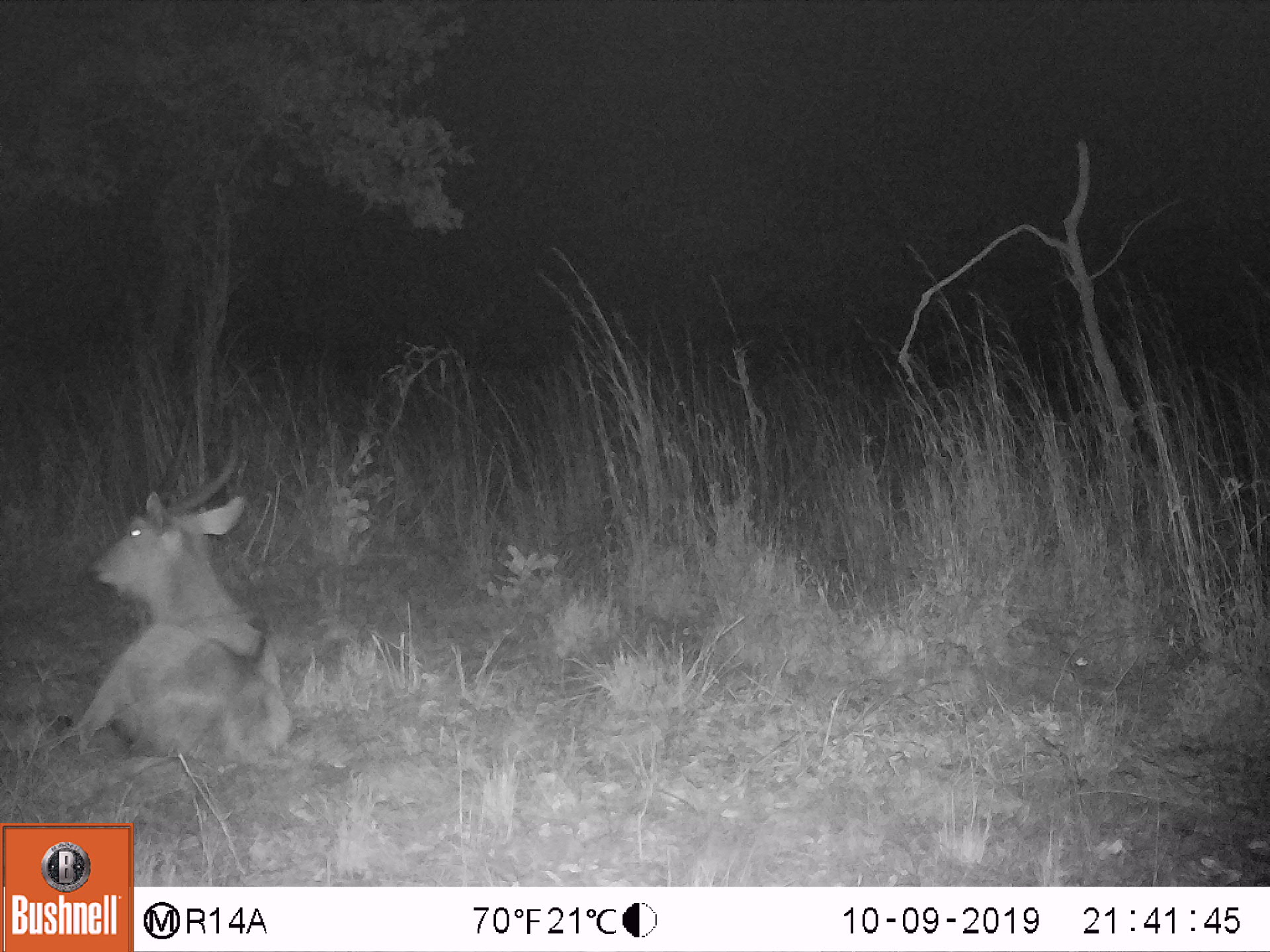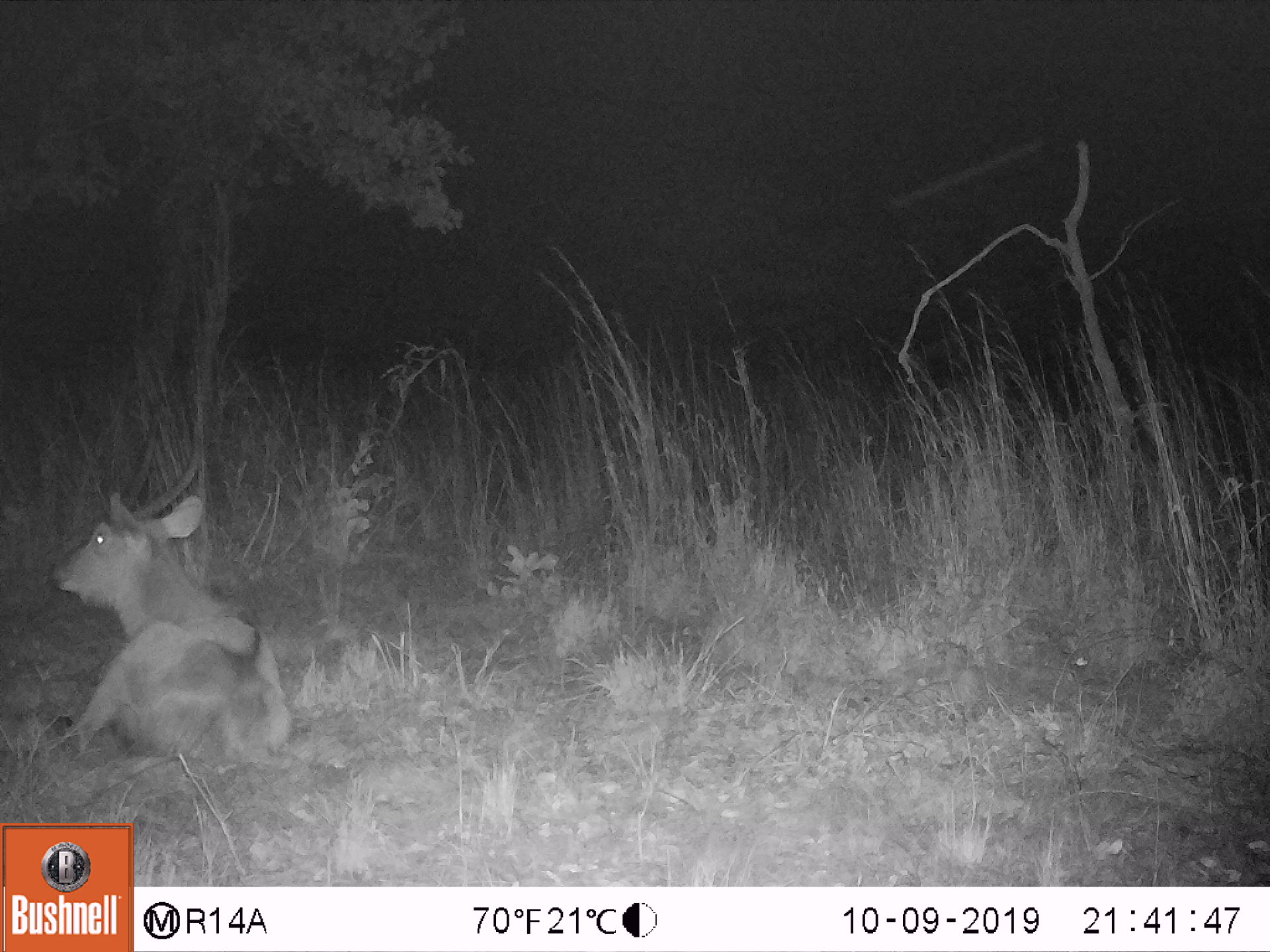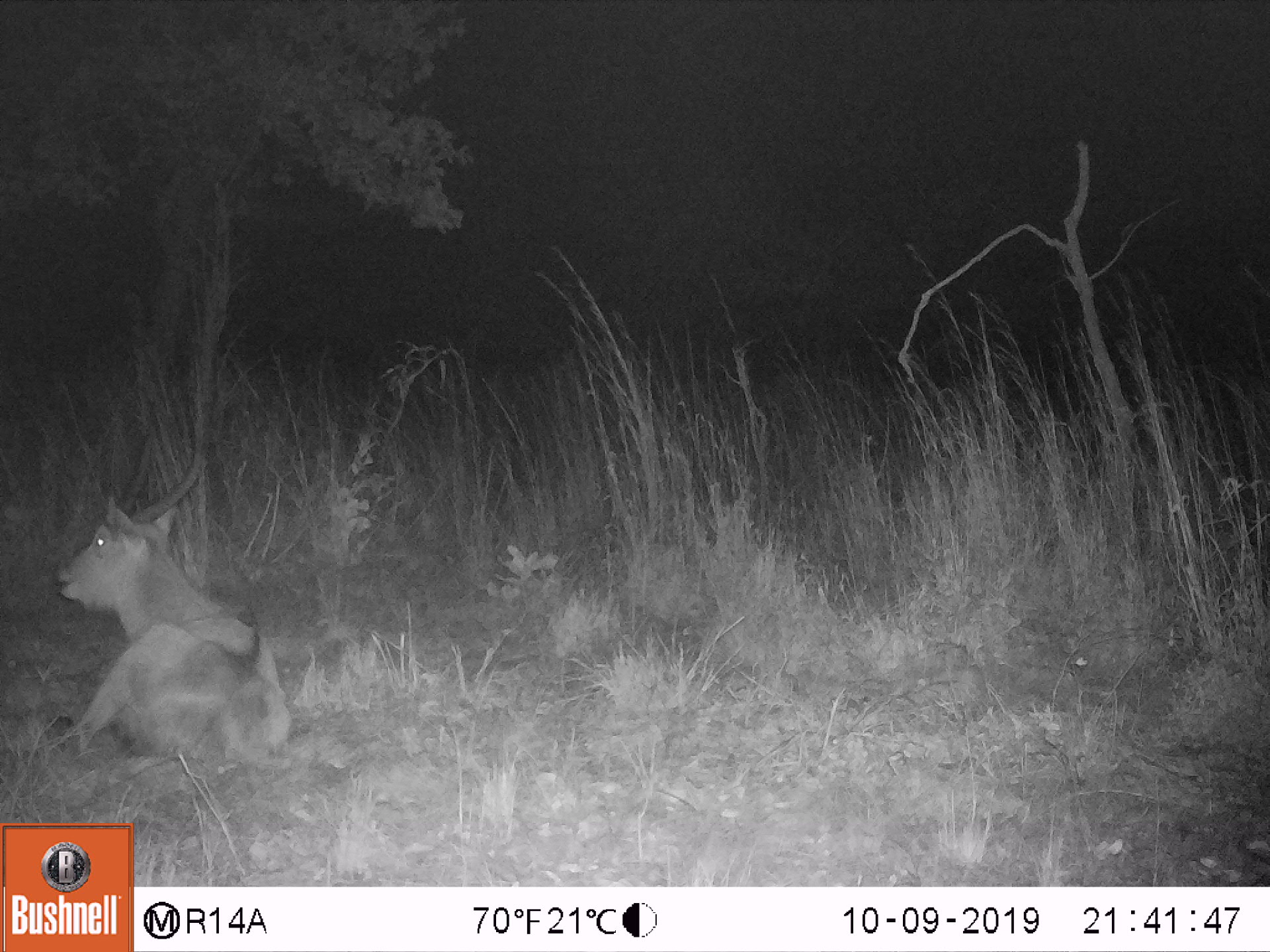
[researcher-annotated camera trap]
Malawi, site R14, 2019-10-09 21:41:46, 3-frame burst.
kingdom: Animalia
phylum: Chordata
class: Mammalia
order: Artiodactyla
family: Bovidae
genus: Kobus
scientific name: Kobus ellipsiprymnus ellipsiprymnus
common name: common waterbuck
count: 1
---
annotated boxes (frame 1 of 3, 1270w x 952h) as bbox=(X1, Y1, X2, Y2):
common waterbuck: bbox=(69, 412, 307, 759)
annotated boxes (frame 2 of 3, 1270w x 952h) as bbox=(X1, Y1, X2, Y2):
common waterbuck: bbox=(52, 415, 295, 767)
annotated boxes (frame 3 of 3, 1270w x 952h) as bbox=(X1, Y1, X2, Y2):
common waterbuck: bbox=(52, 427, 298, 766)